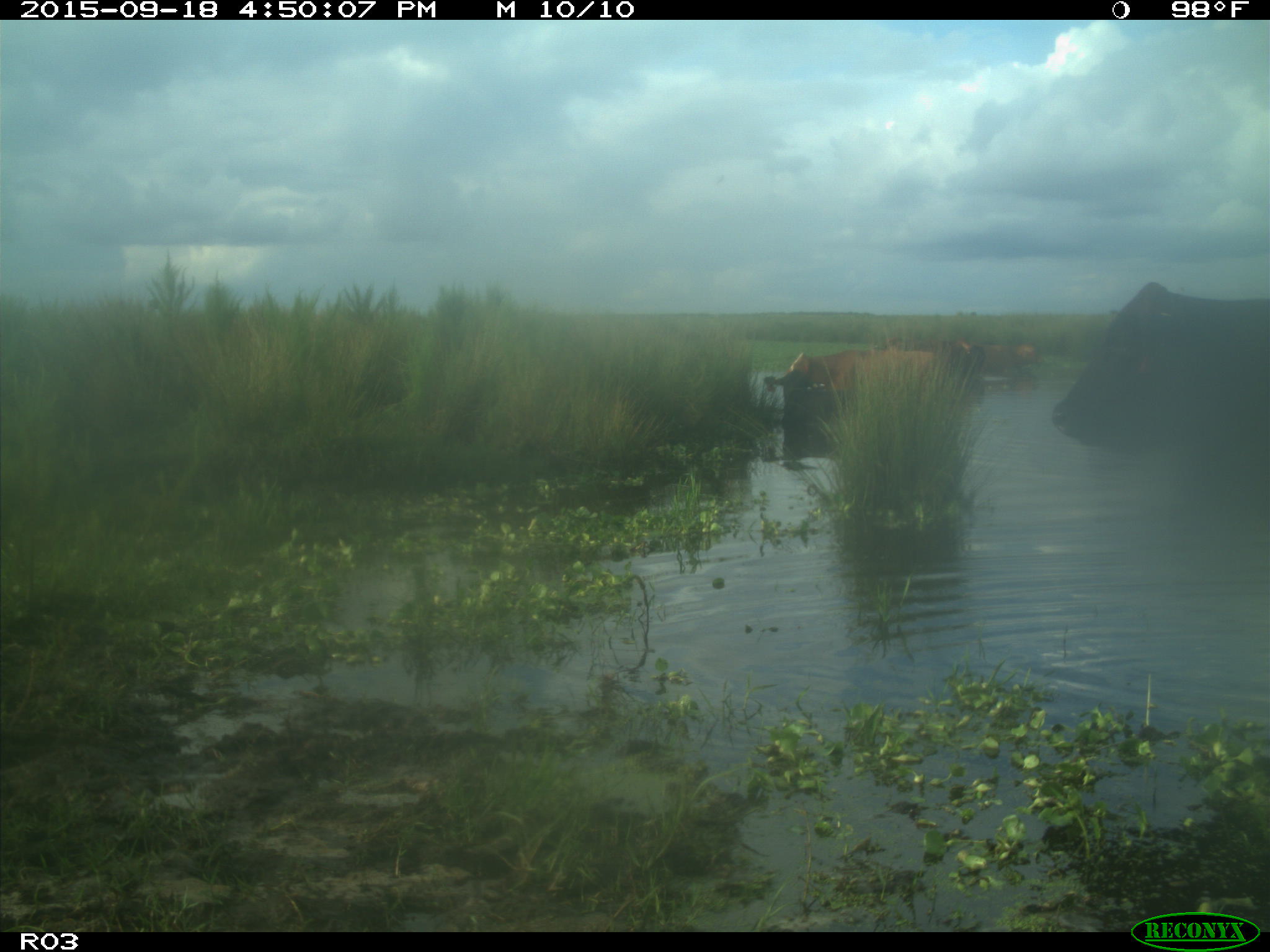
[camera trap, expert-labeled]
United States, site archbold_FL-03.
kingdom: Animalia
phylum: Chordata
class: Mammalia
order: Artiodactyla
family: Bovidae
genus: Bos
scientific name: Bos taurus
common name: domestic cow